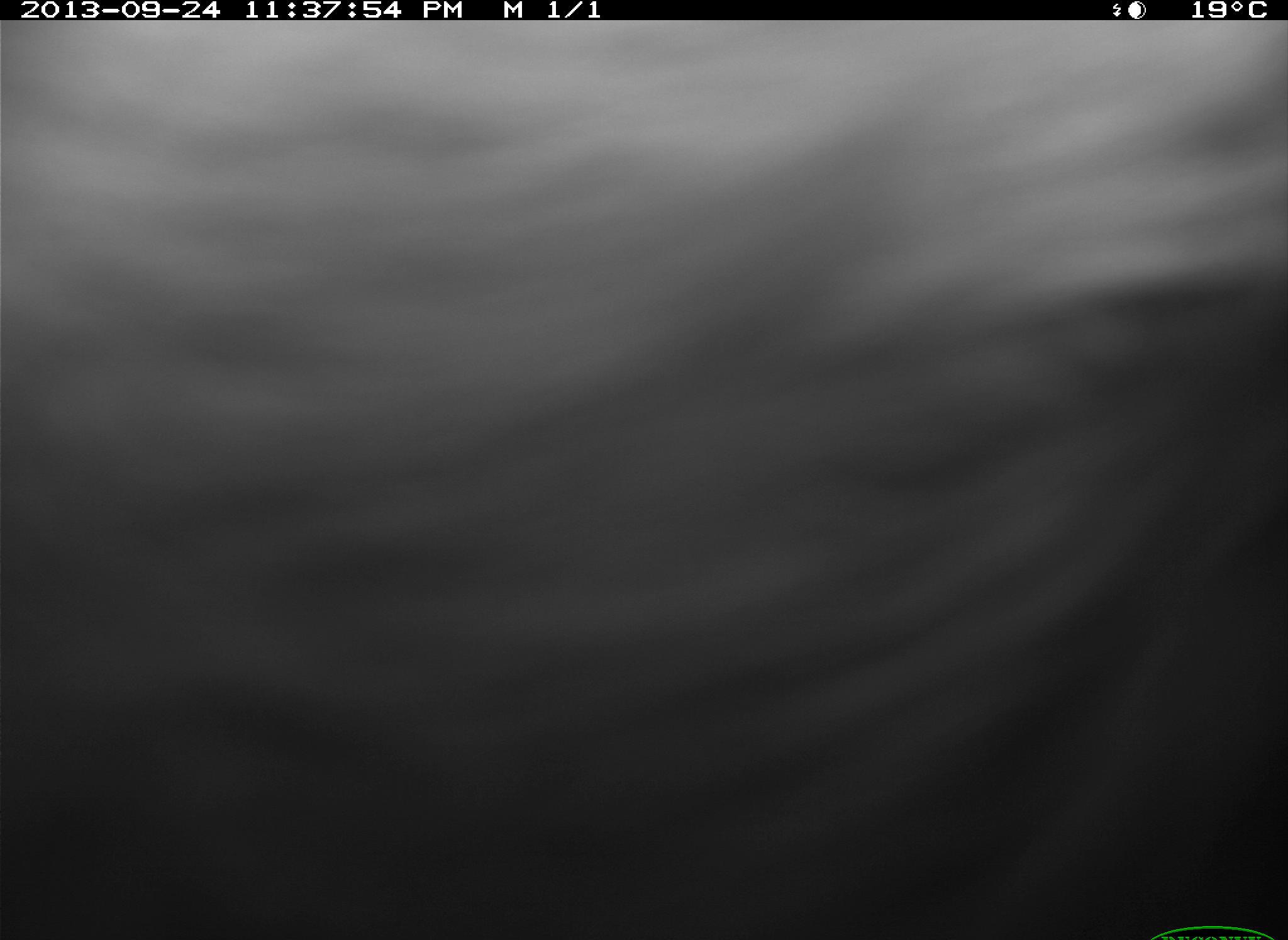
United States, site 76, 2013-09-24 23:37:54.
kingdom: Animalia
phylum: Chordata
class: Mammalia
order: Artiodactyla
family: Bovidae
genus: Bos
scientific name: Bos taurus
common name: cow